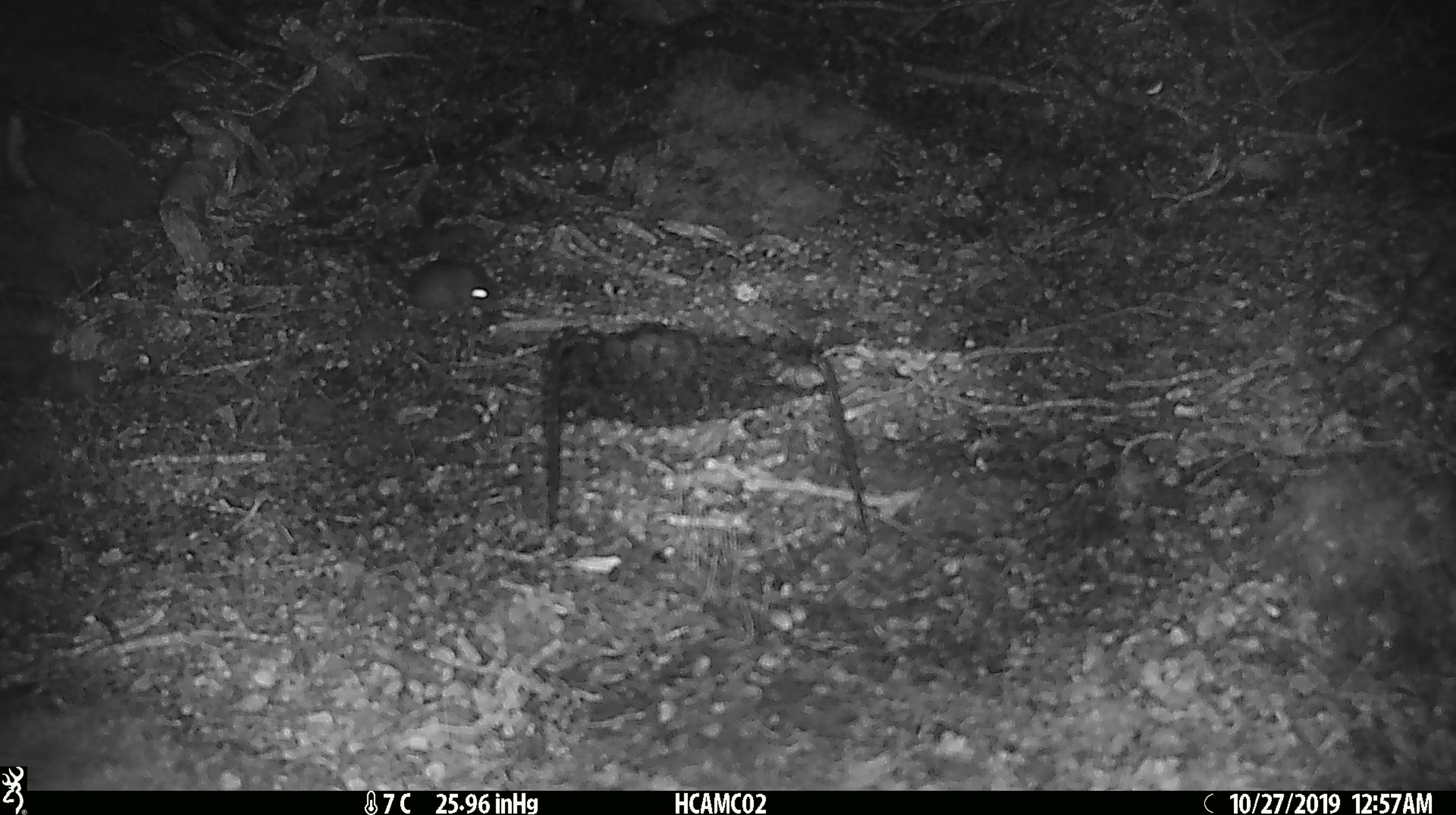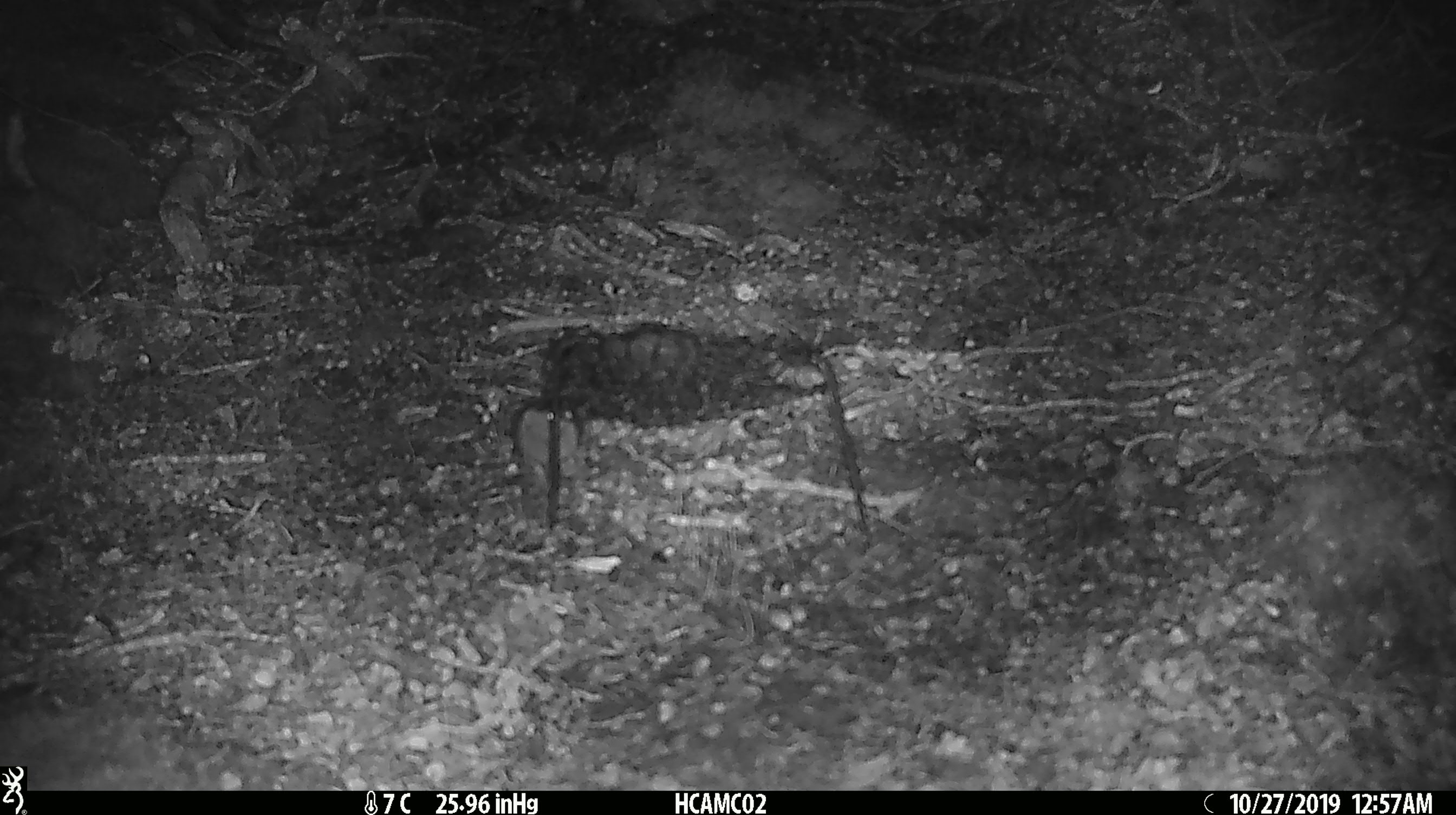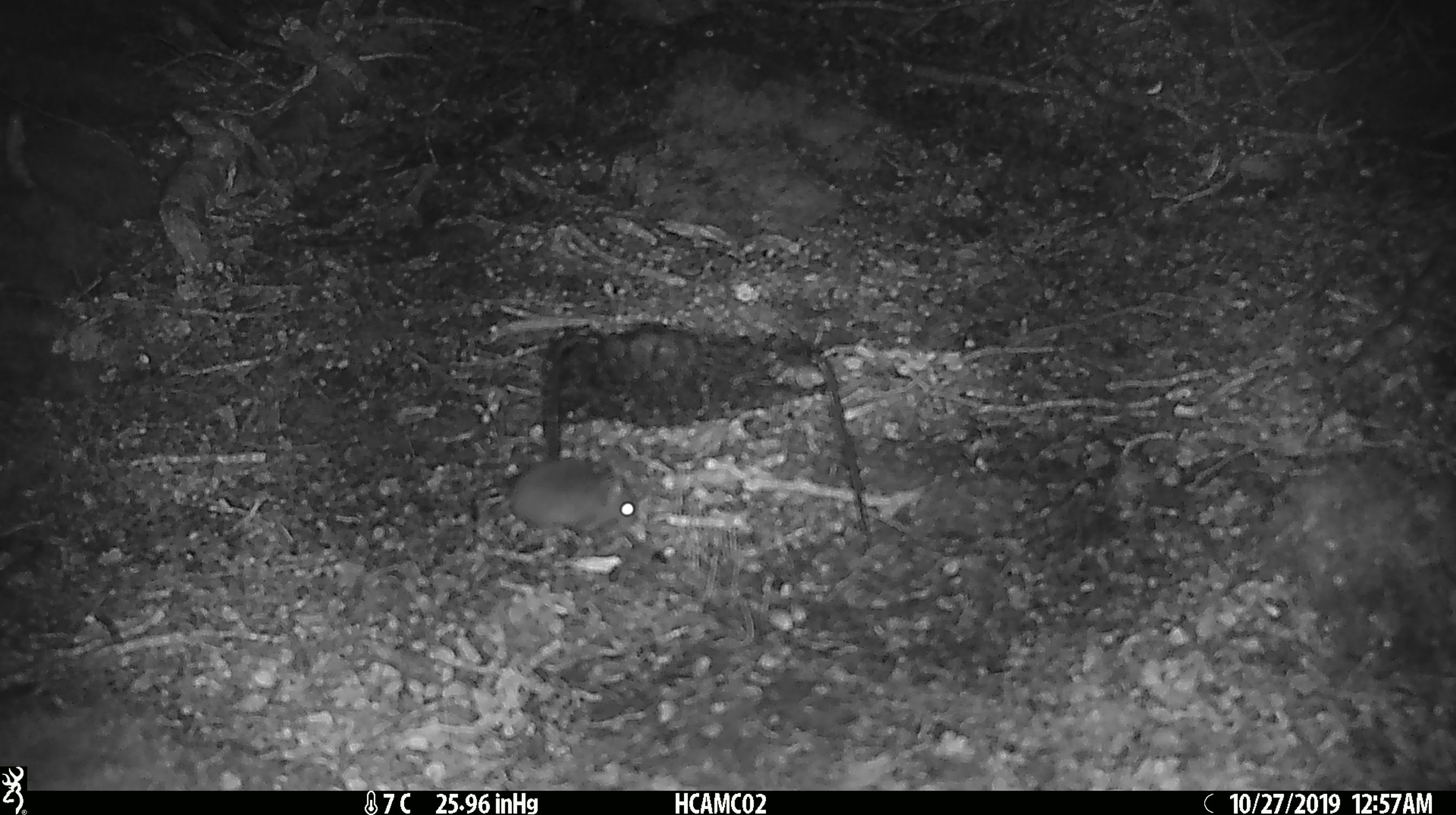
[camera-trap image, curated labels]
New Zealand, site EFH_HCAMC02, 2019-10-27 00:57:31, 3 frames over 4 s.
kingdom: Animalia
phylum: Chordata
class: Mammalia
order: Rodentia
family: Muridae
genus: Mus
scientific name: Mus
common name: mouse